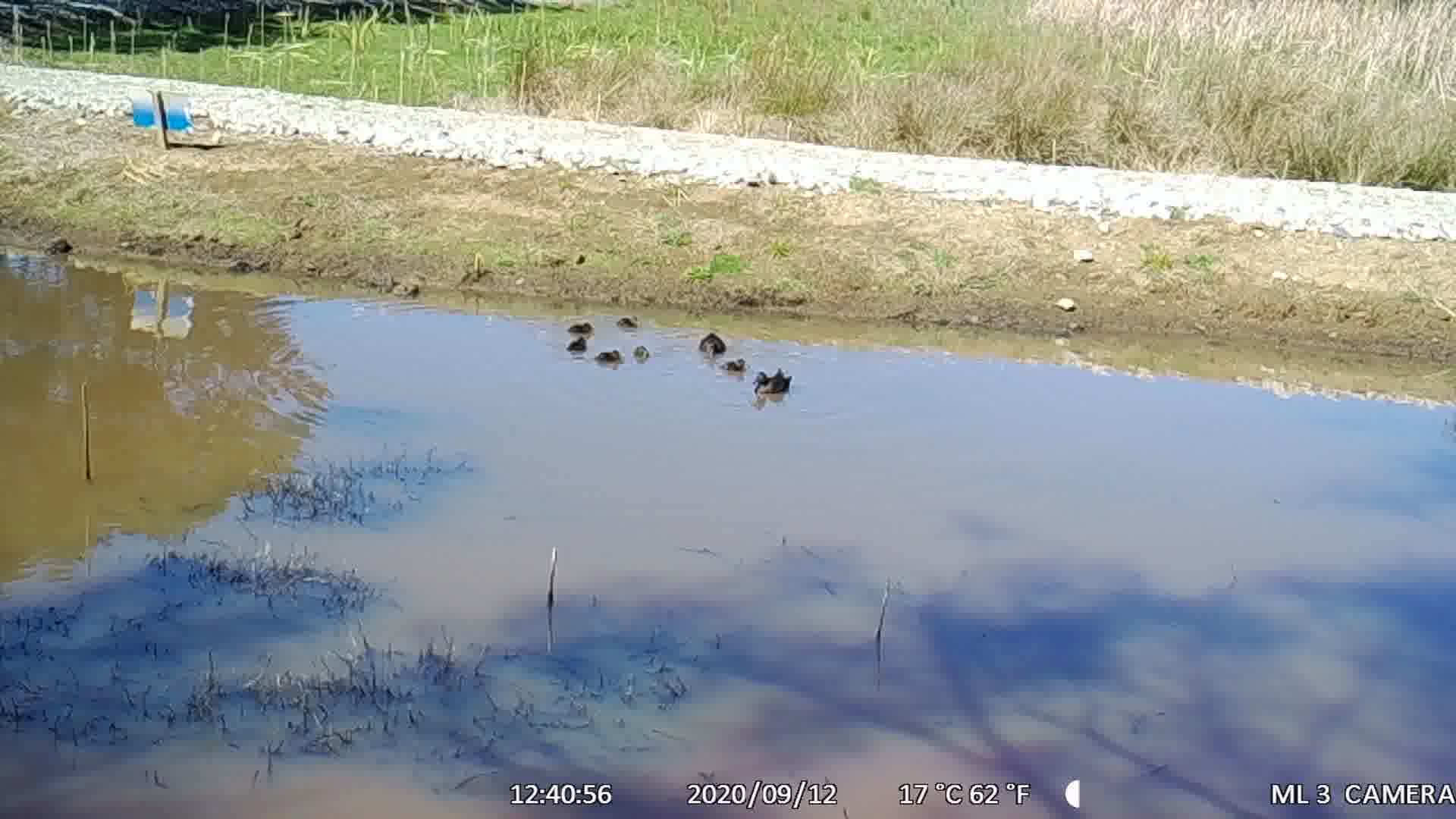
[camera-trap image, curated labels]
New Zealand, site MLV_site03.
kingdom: Animalia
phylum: Chordata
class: Aves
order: Anseriformes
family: Anatidae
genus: Anas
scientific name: Anas chlorotis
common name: brown teal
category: pateke